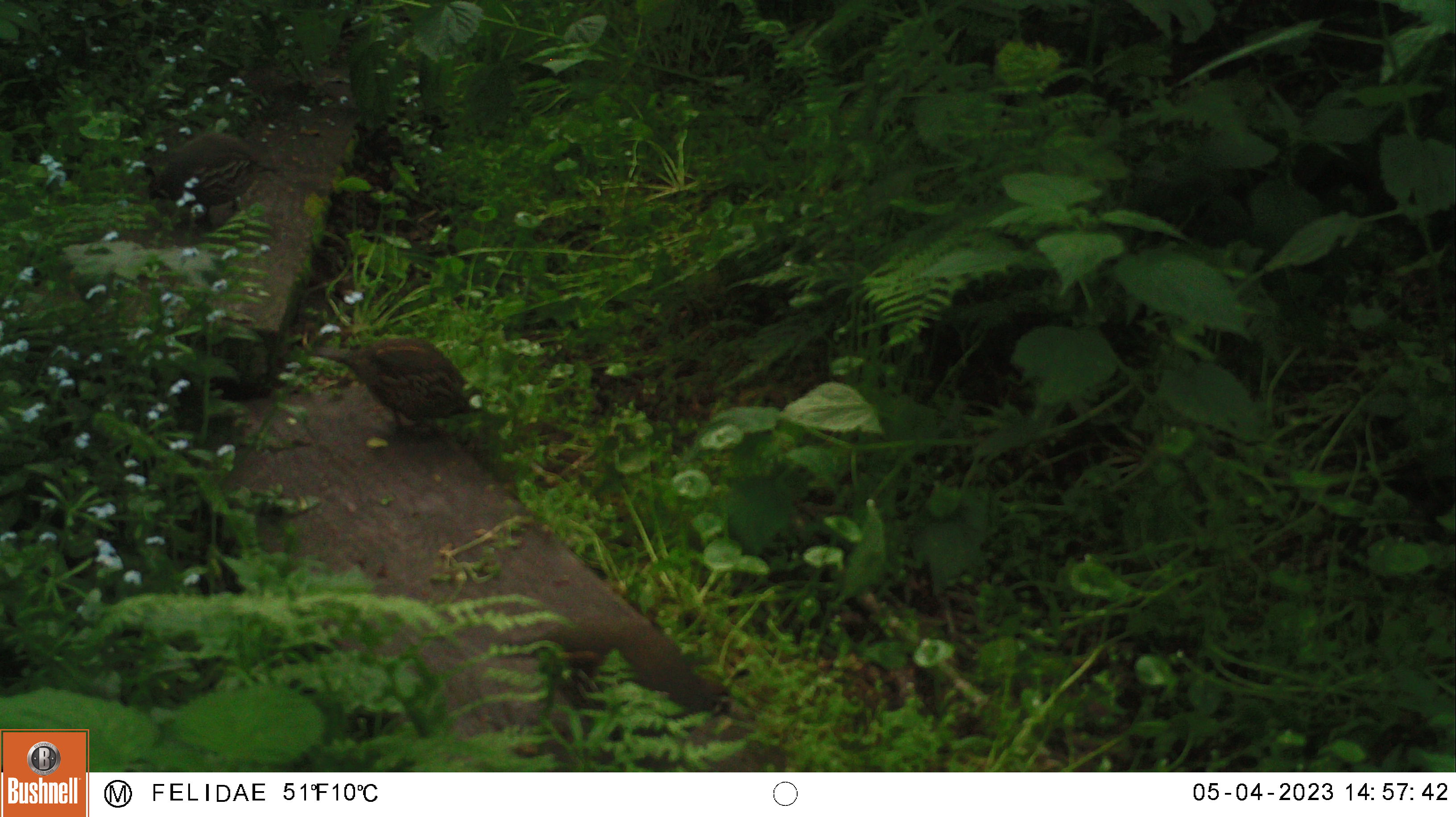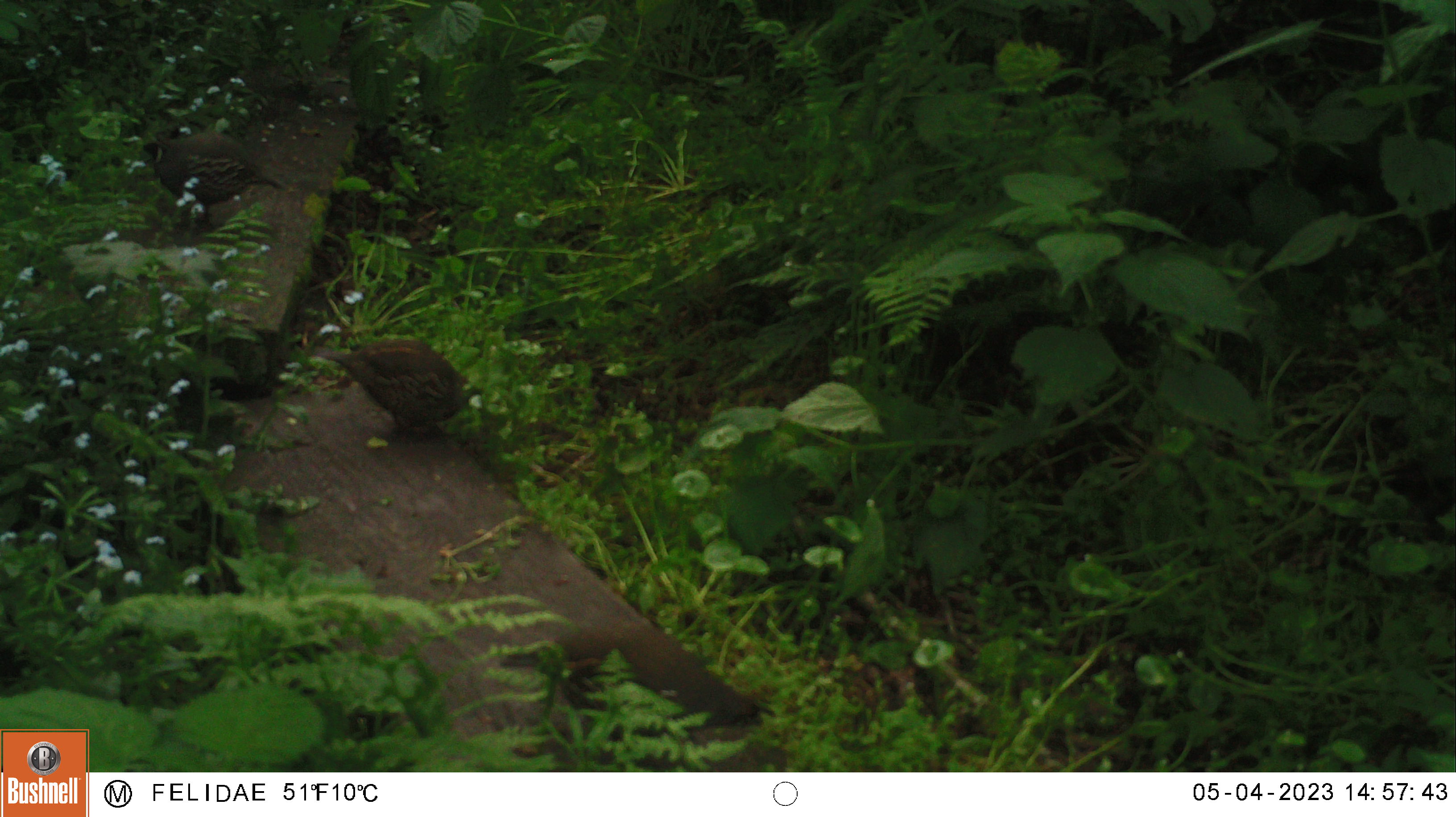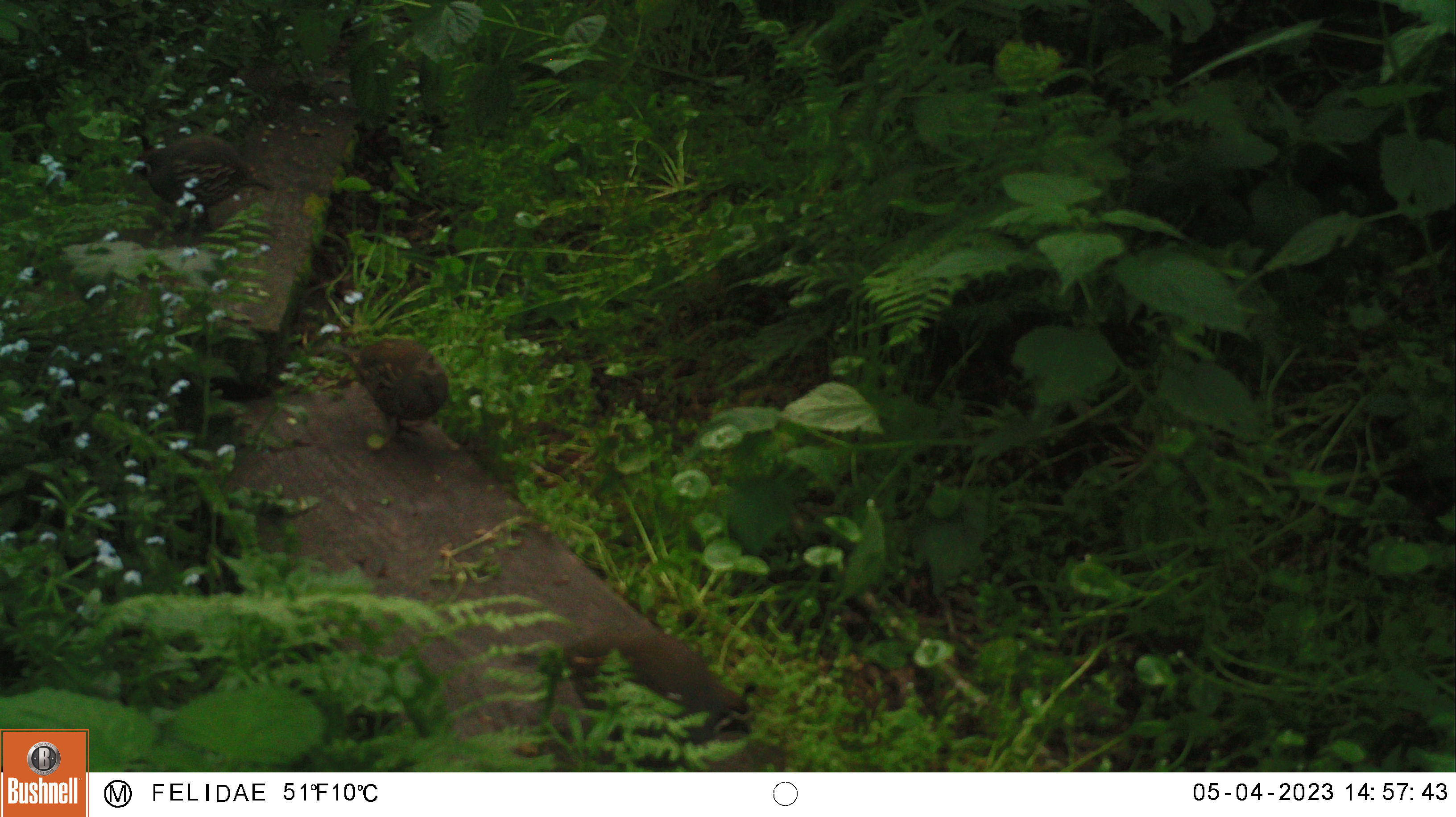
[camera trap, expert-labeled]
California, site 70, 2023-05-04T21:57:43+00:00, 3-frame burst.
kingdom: Animalia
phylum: Chordata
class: Aves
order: Galliformes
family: Odontophoridae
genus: Callipepla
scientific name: Callipepla californica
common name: california quail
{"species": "california quail (Callipepla californica)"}